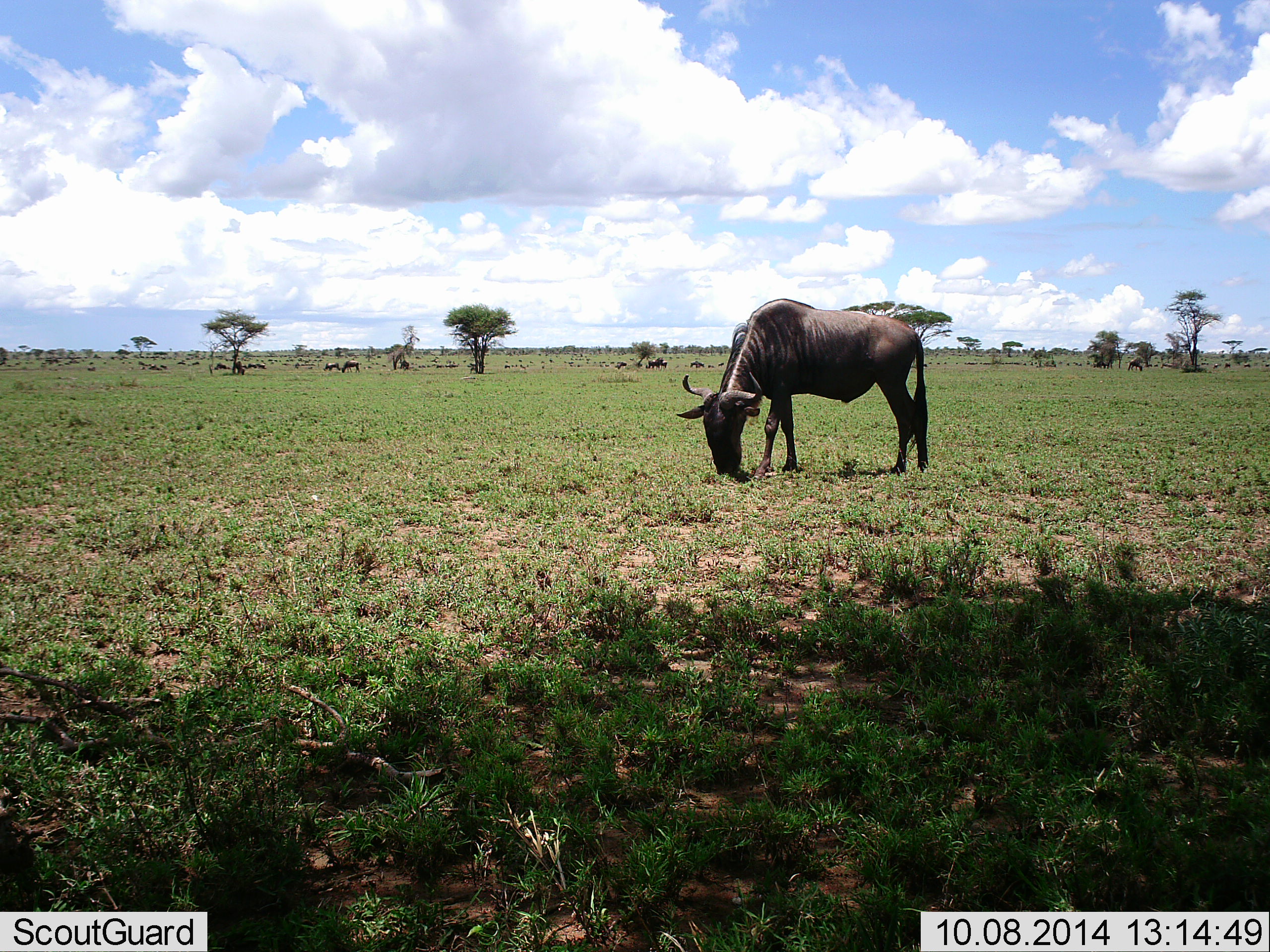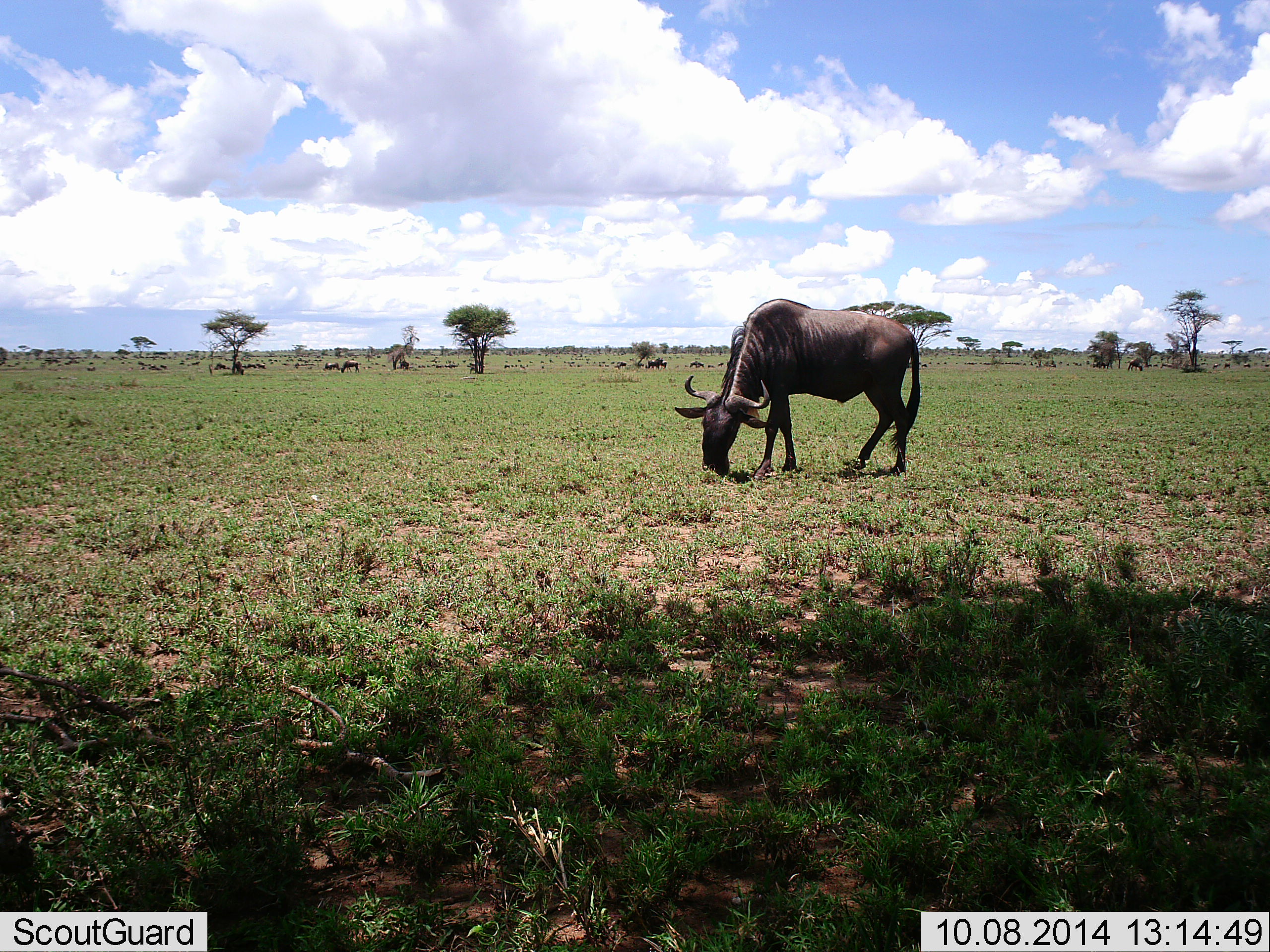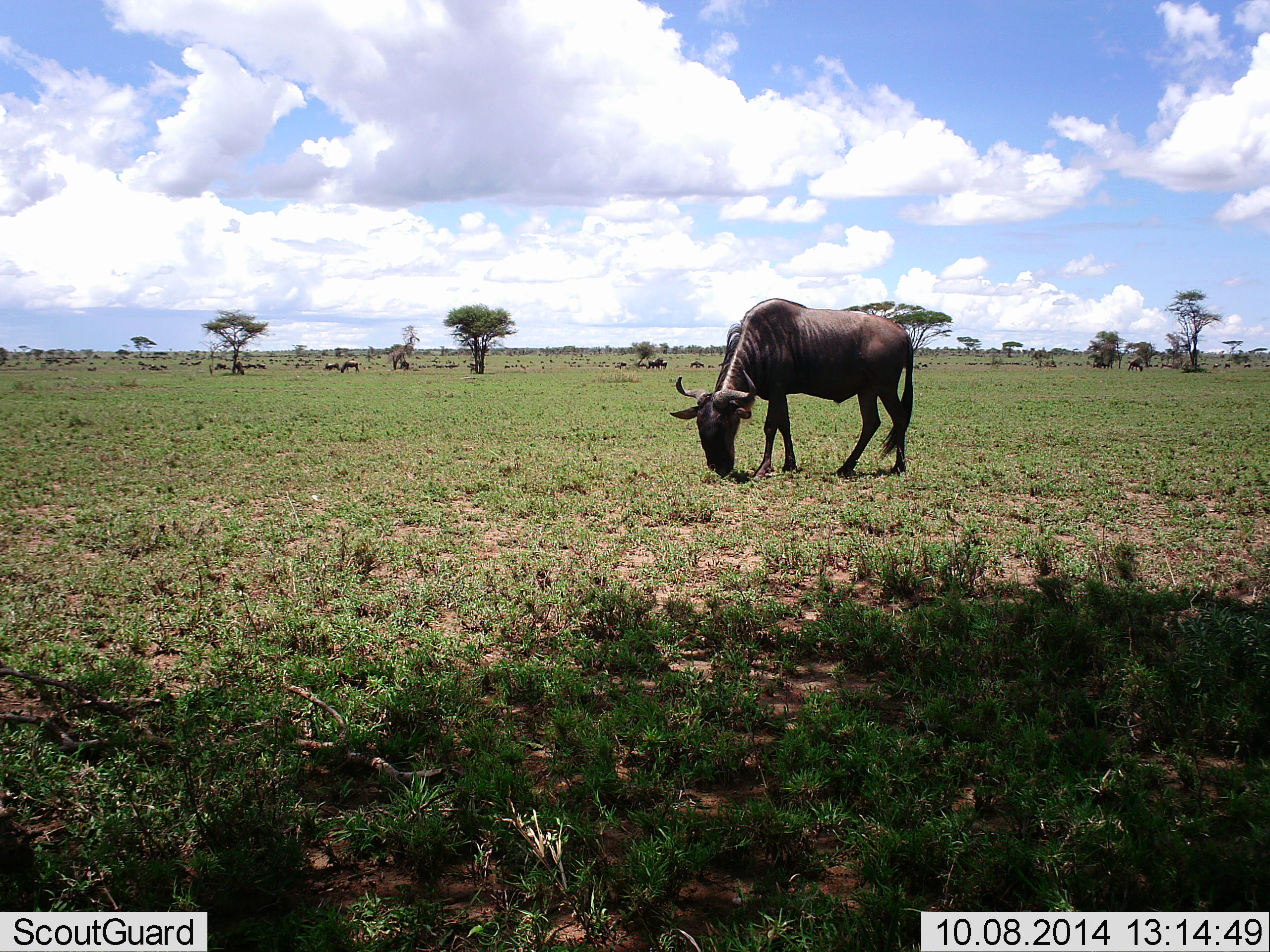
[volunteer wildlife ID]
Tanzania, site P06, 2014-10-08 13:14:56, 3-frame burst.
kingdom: Animalia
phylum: Chordata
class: Mammalia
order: Artiodactyla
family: Bovidae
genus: Connochaetes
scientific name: Connochaetes taurinus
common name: blue wildebeest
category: wildebeest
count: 11-50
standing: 30%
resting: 20%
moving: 20%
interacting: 0%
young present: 0%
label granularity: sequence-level